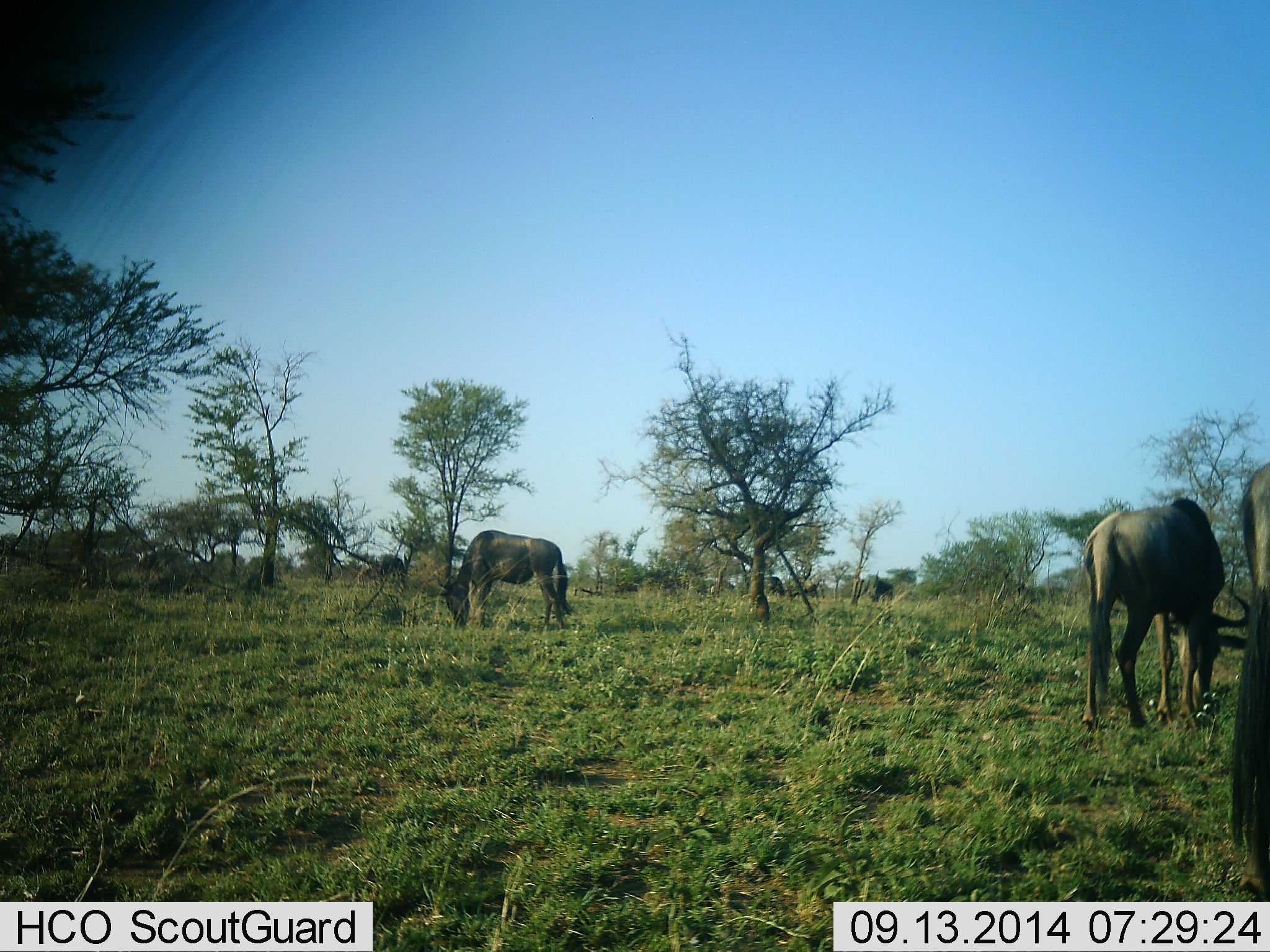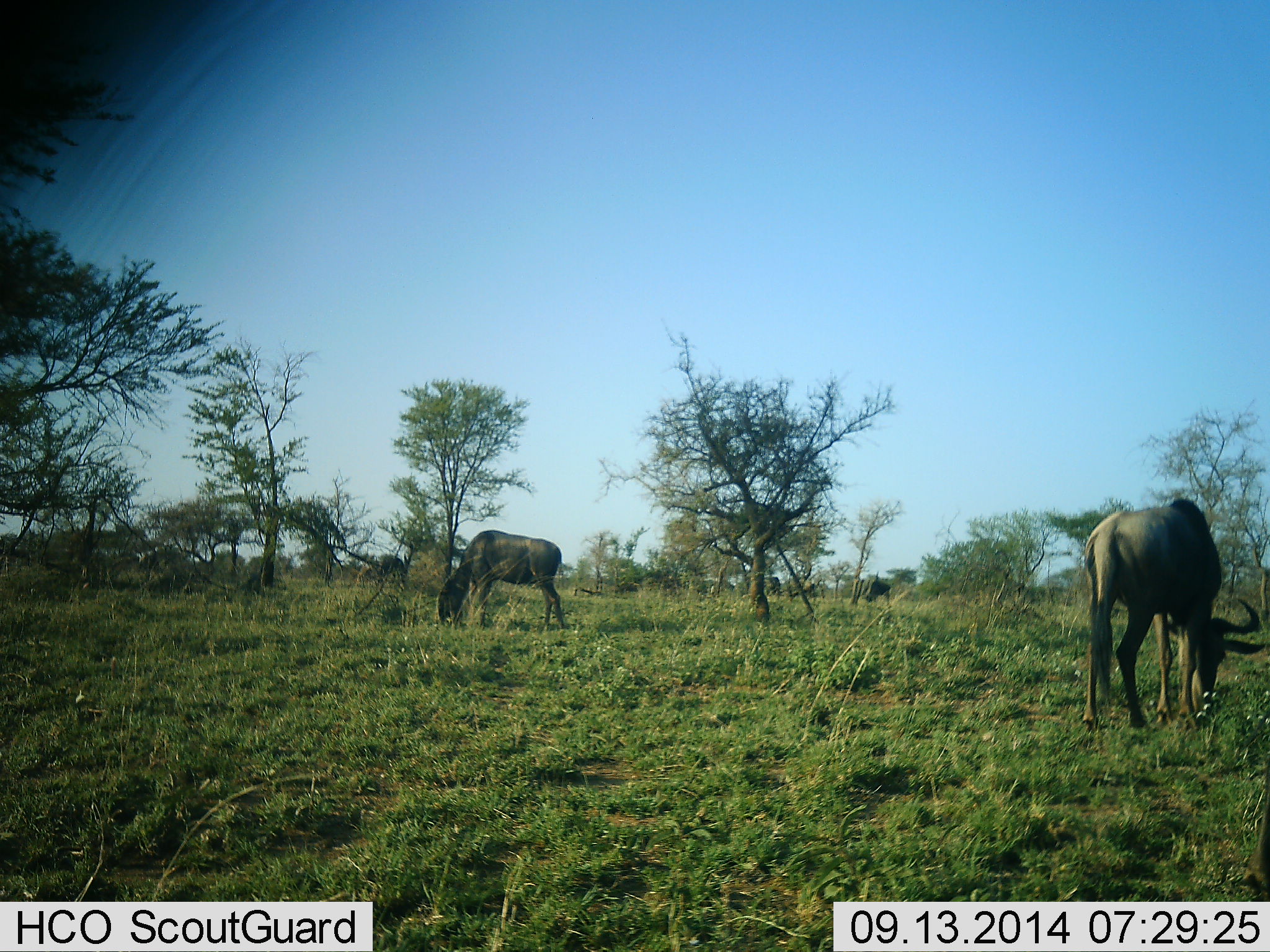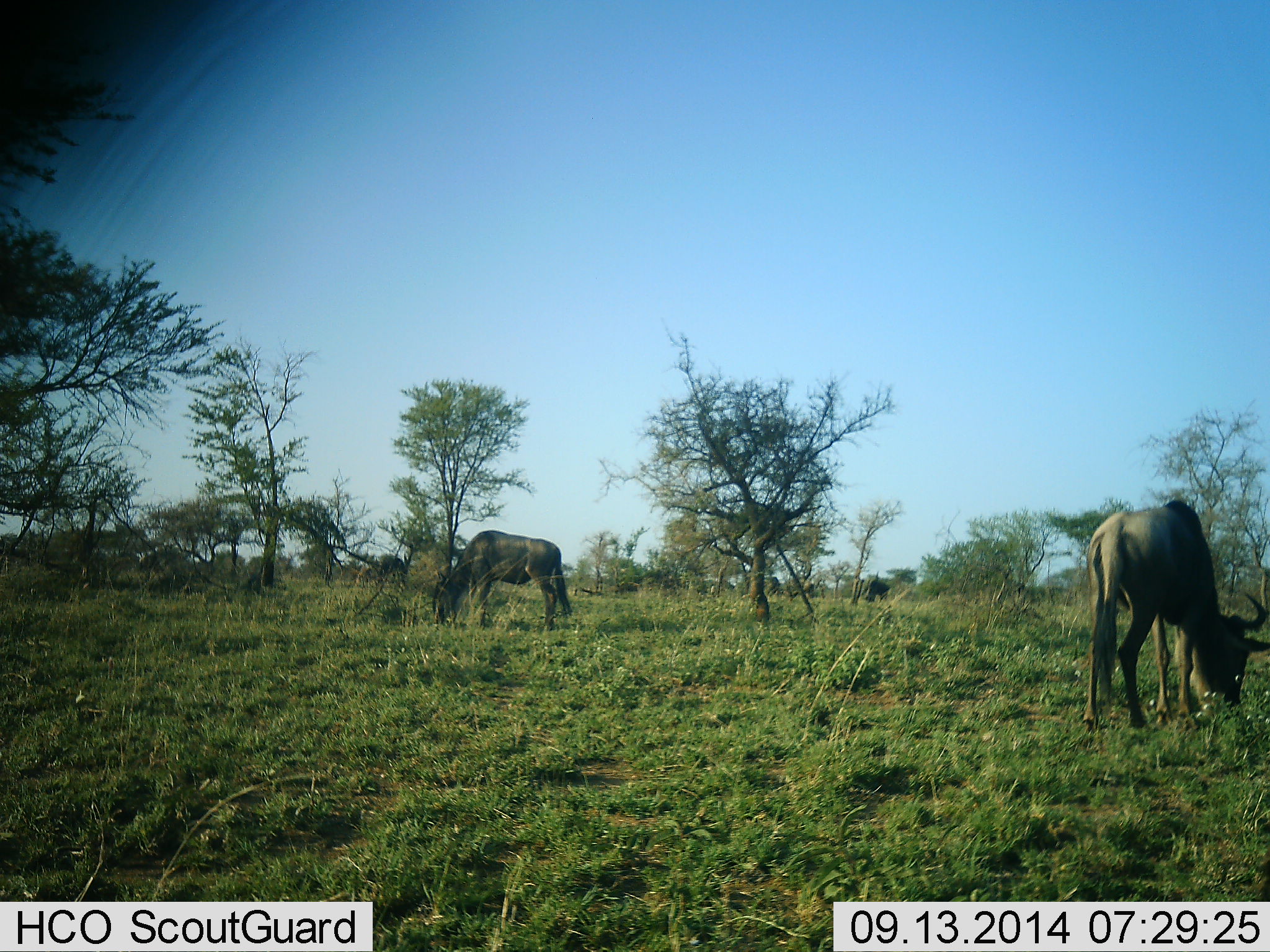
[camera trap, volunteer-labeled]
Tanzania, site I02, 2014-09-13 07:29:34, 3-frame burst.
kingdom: Animalia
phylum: Chordata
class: Mammalia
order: Artiodactyla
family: Bovidae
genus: Connochaetes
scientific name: Connochaetes taurinus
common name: blue wildebeest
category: wildebeest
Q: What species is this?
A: Wildebeest (blue wildebeest) (Connochaetes taurinus).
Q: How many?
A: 6.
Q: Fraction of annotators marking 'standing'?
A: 30%.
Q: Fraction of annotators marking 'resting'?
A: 0%.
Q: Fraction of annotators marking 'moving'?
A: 10%.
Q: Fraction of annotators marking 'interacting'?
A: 0%.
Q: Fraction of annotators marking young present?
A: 0%.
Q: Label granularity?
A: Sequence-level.